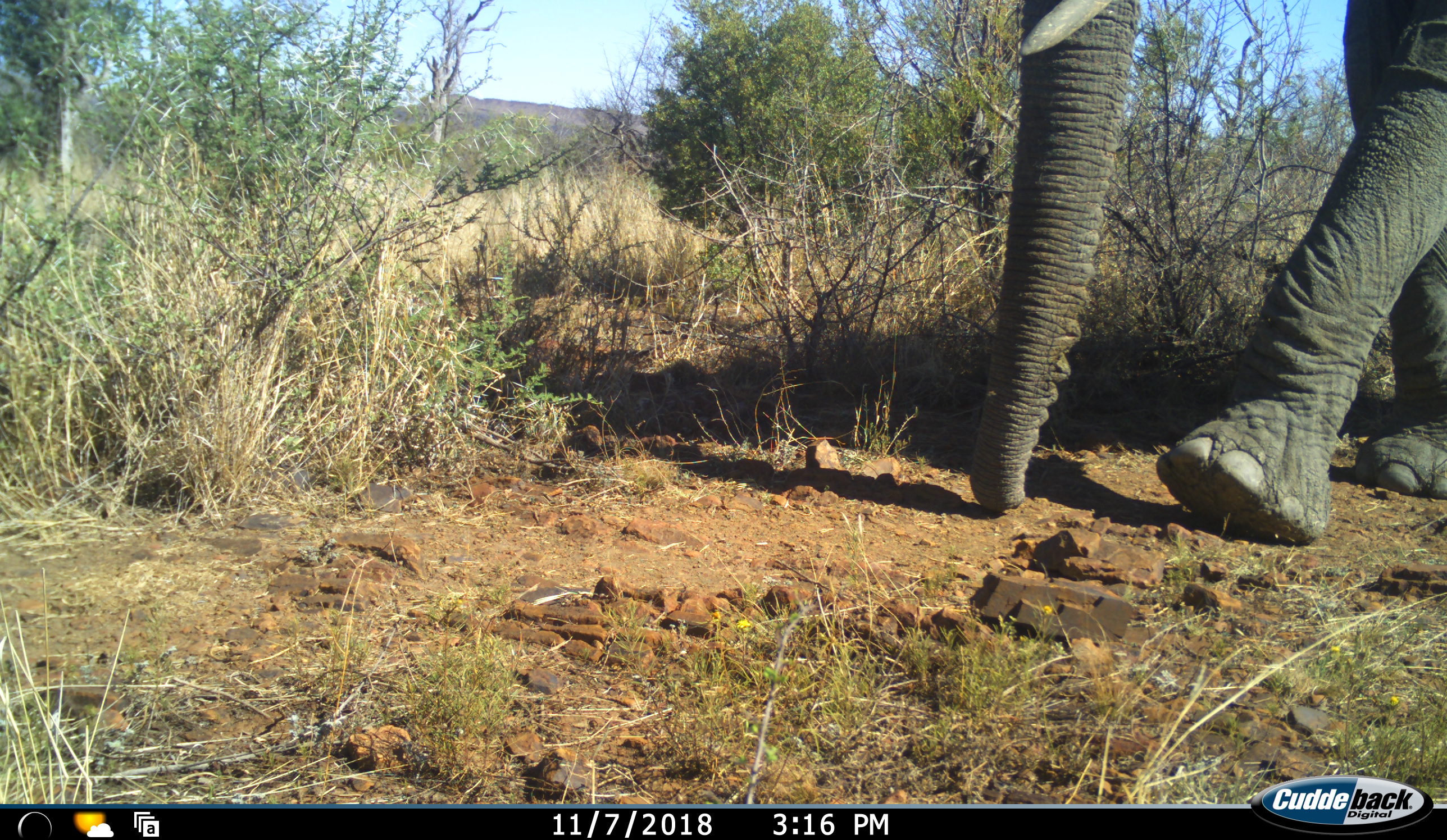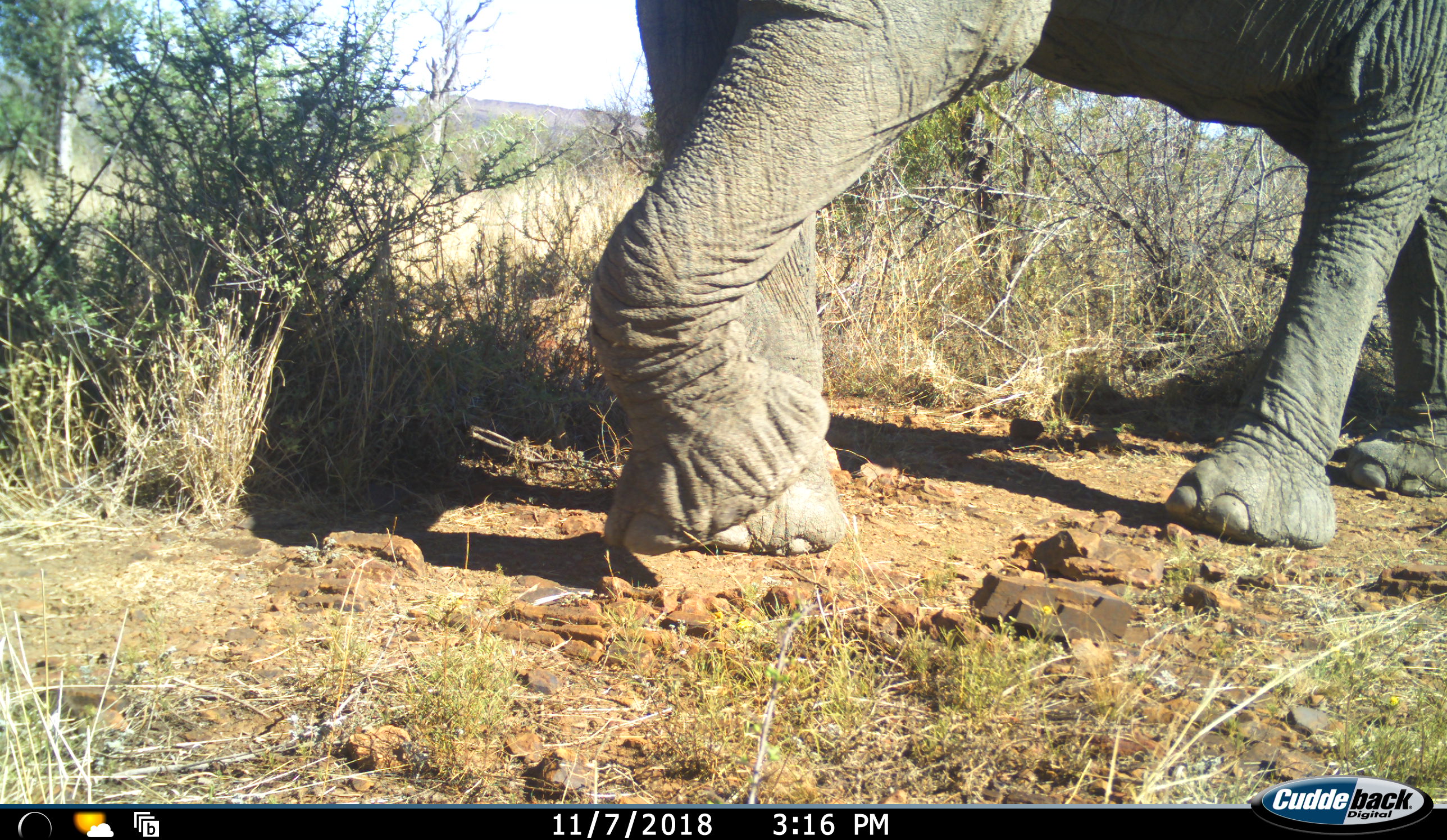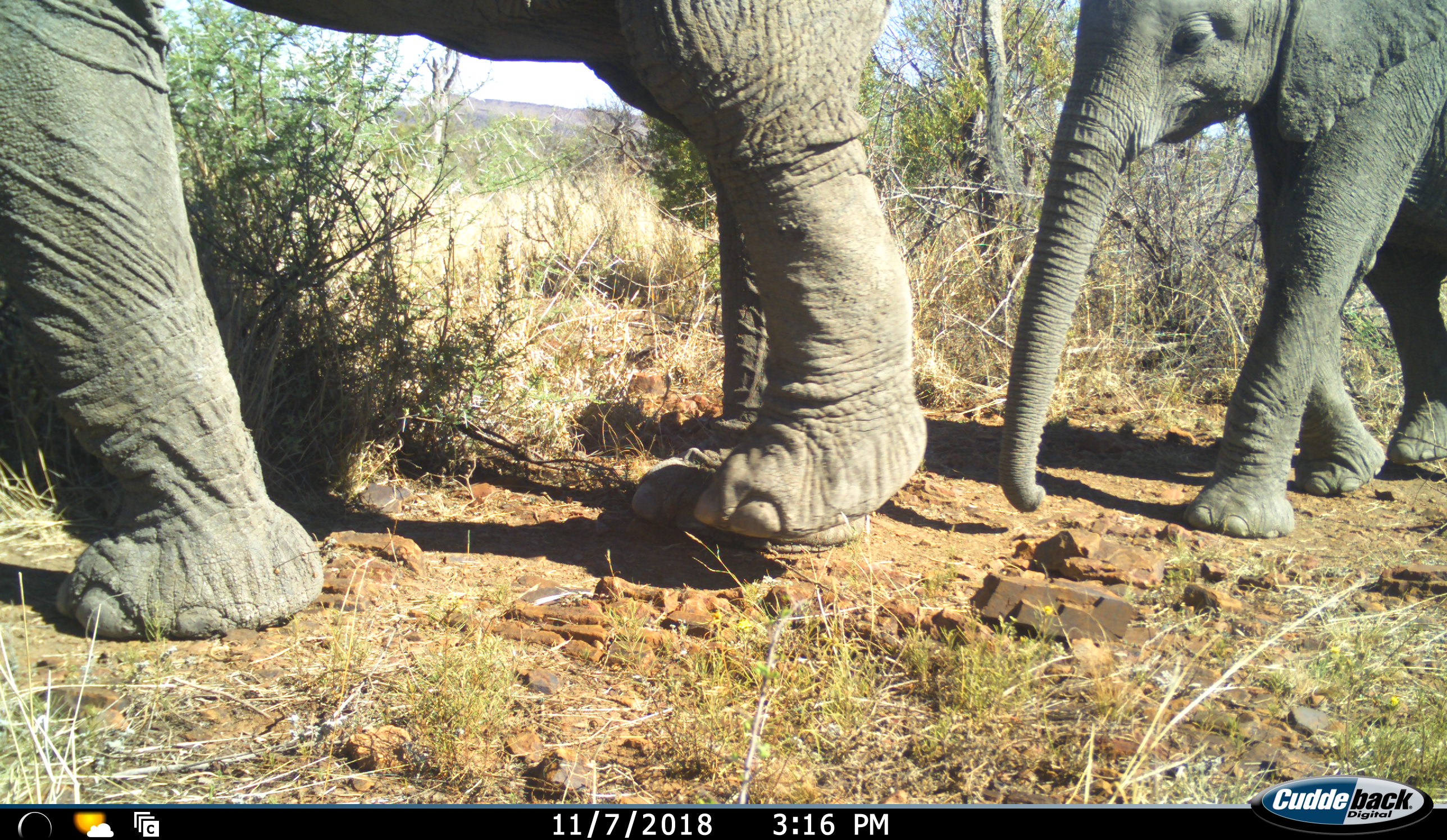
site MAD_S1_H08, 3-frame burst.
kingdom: Animalia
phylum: Chordata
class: Mammalia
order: Proboscidea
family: Elephantidae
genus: Loxodonta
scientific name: Loxodonta africana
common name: african bush elephant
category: elephant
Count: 2.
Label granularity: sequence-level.